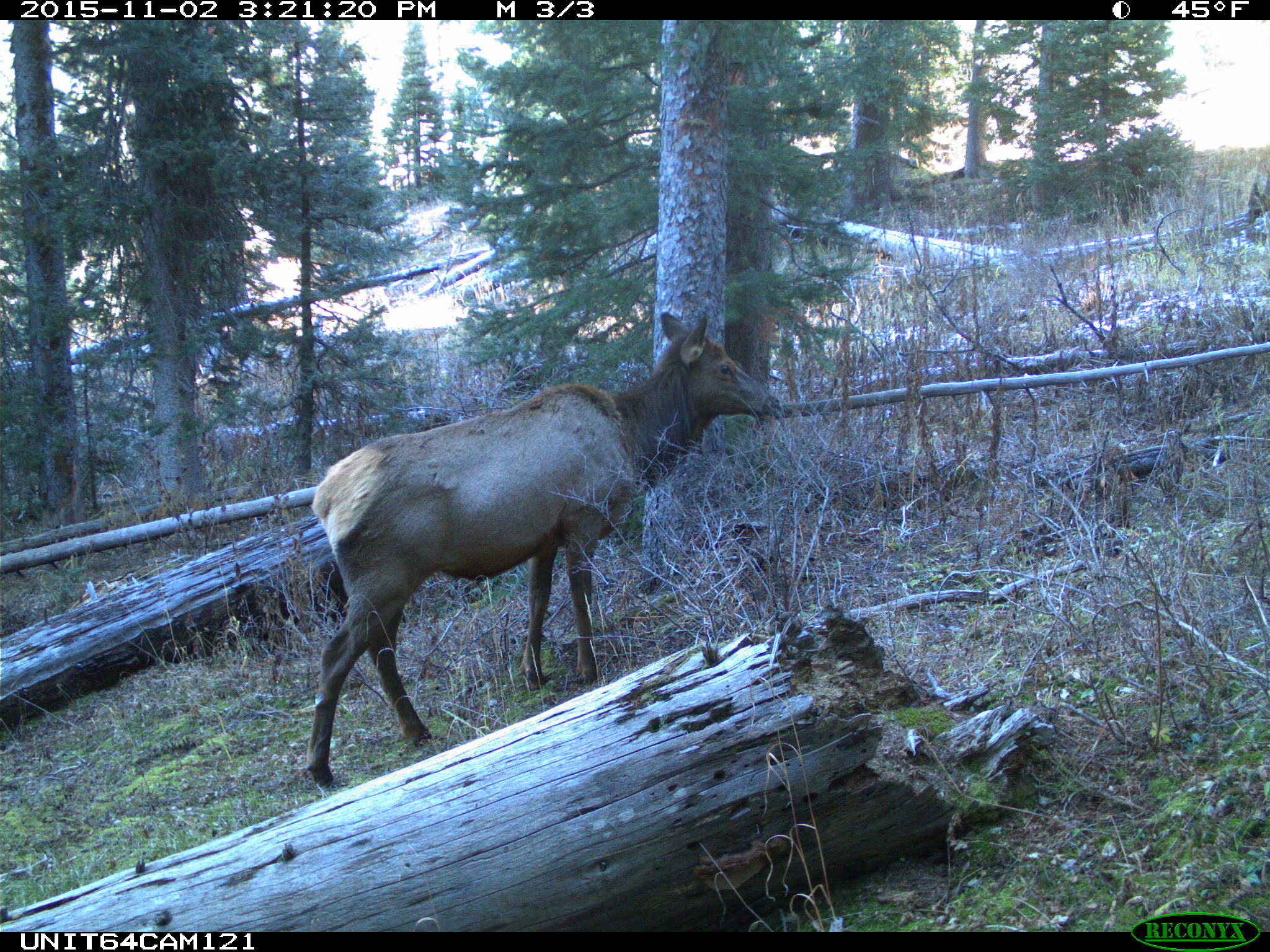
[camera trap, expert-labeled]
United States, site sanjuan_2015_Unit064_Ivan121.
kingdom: Animalia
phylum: Chordata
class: Mammalia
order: Artiodactyla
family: Cervidae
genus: Cervus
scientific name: Cervus elaphus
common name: red deer